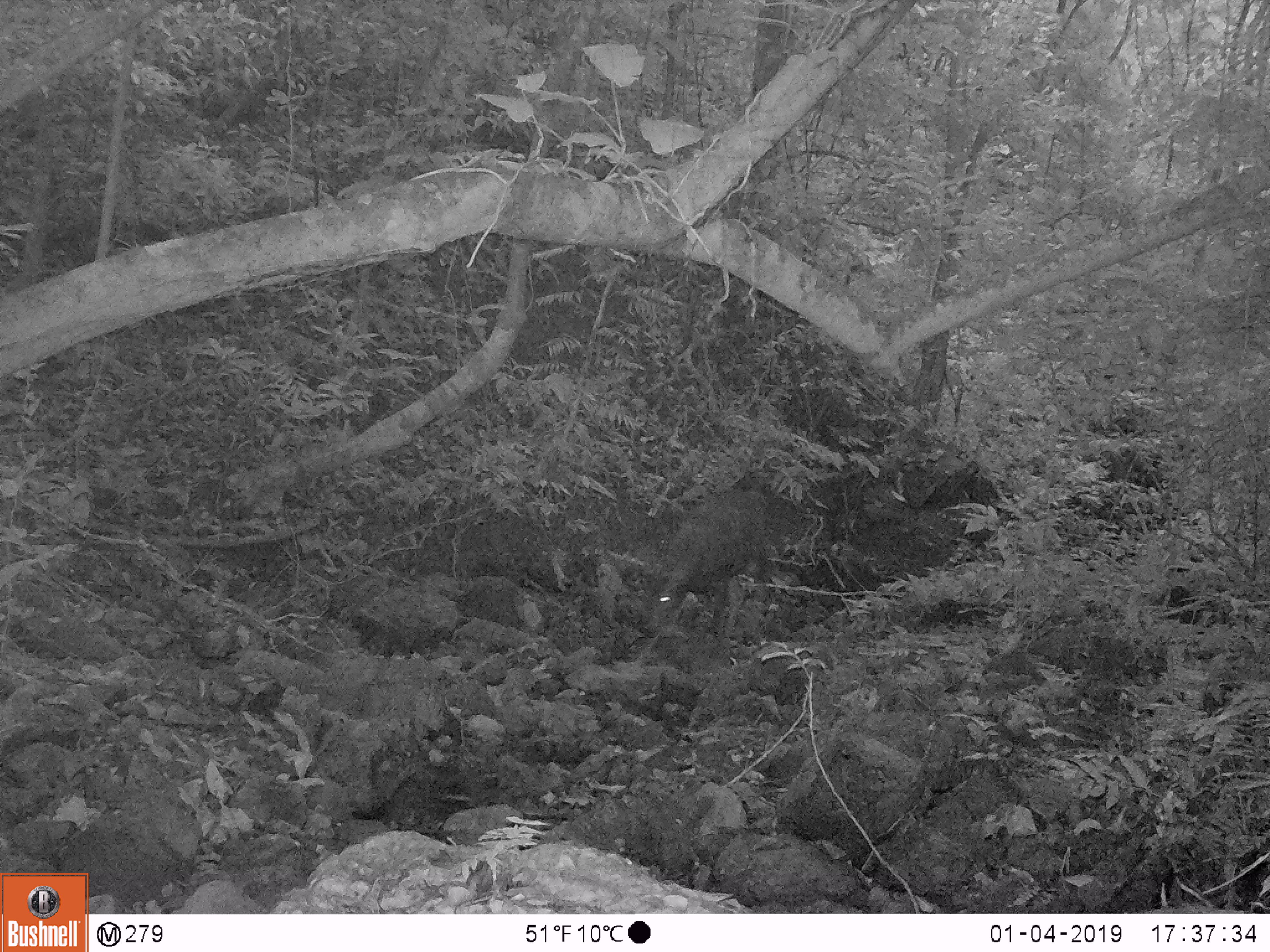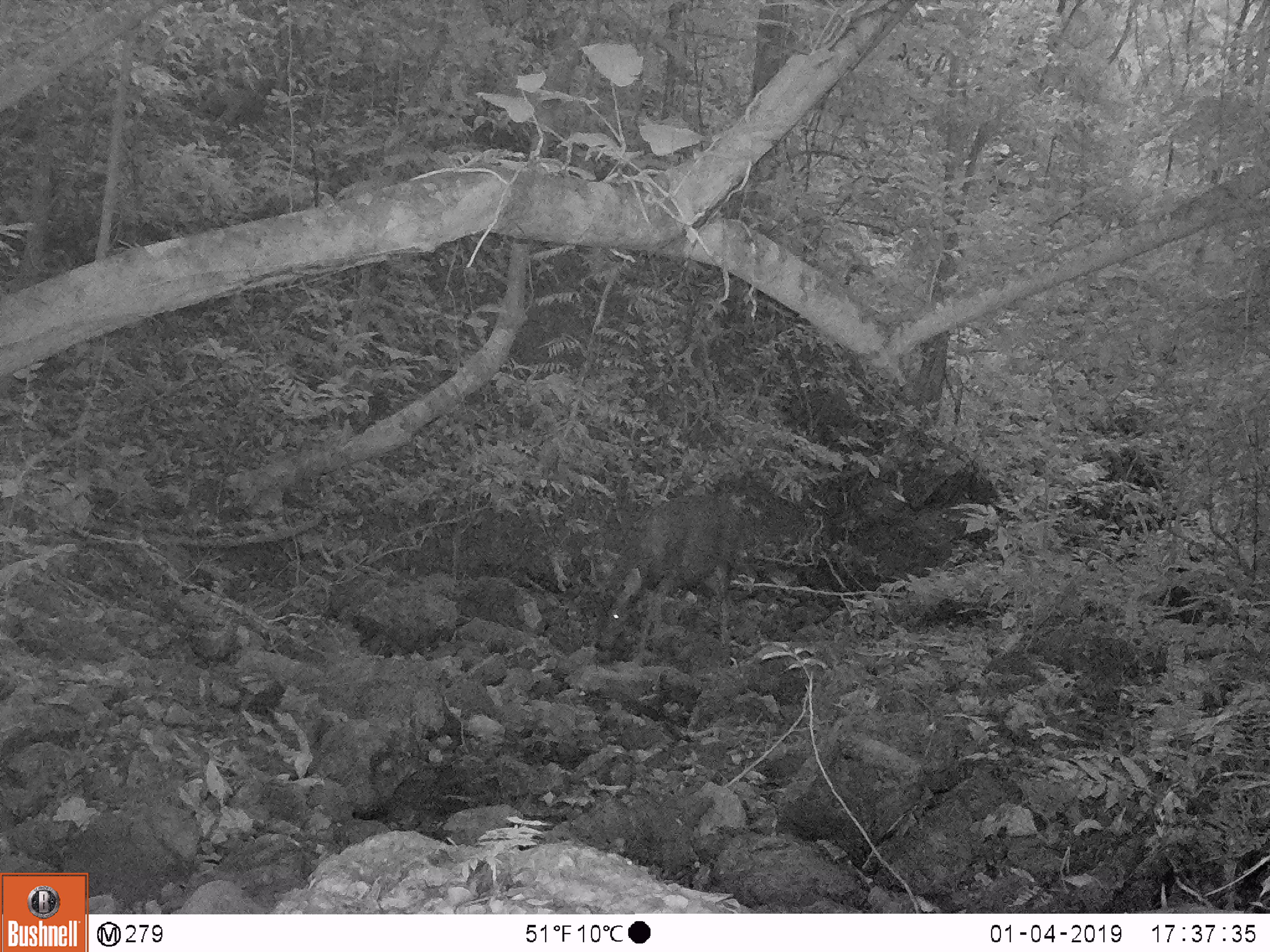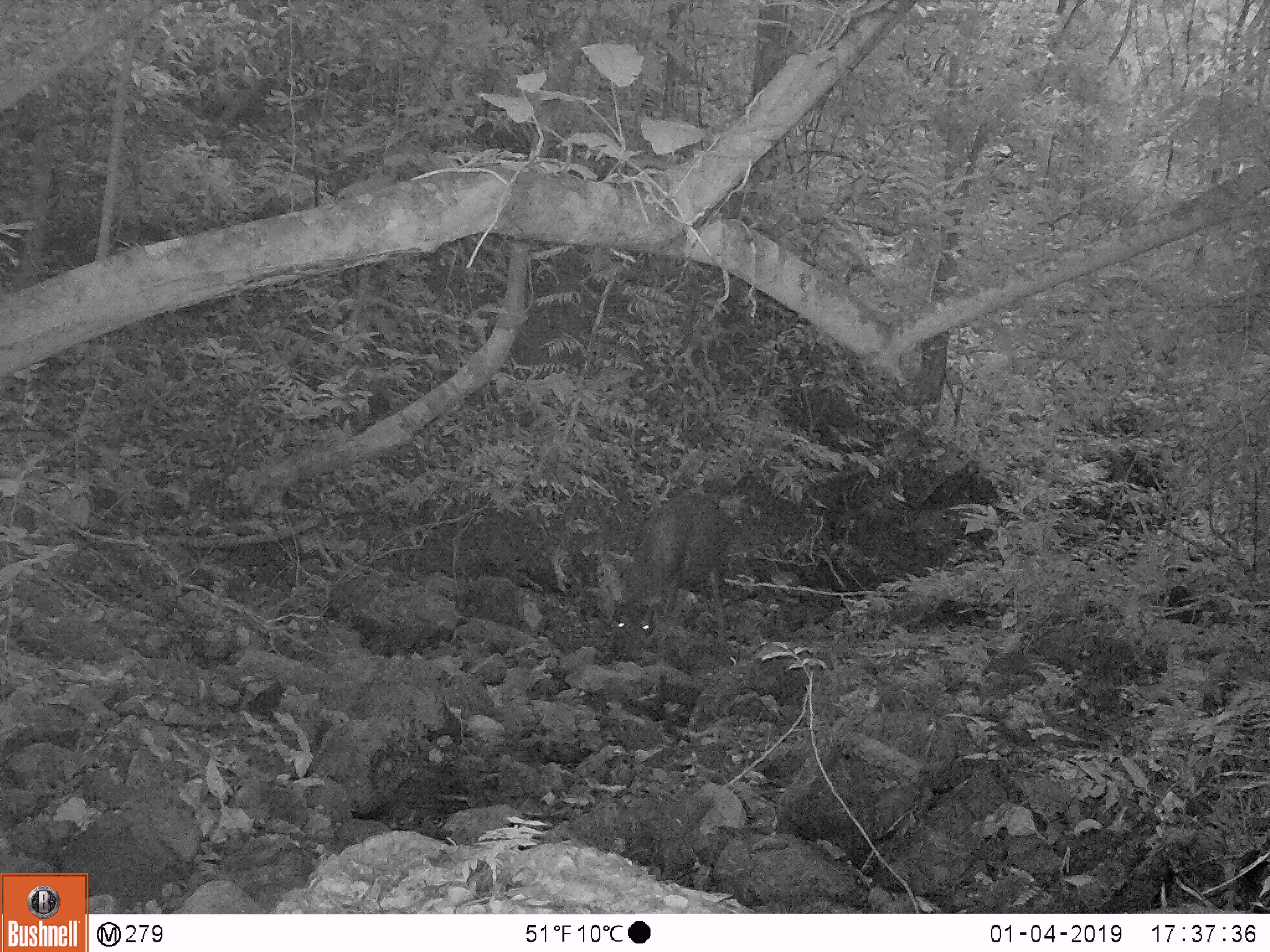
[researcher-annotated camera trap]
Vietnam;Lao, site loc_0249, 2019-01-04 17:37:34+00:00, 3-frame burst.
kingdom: Animalia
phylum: Chordata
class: Mammalia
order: Artiodactyla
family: Cervidae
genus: Rusa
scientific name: Rusa unicolor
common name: sambar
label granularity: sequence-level